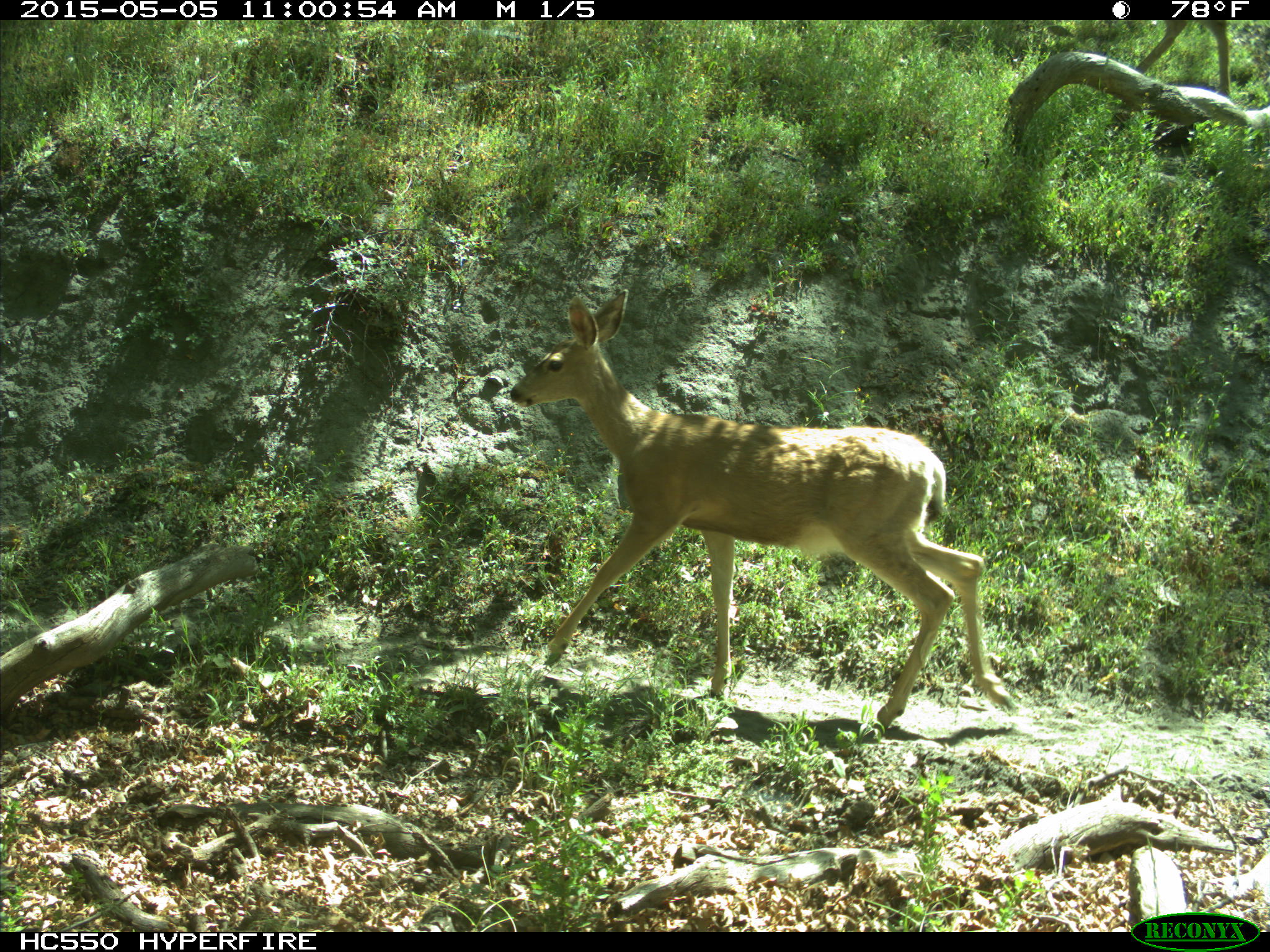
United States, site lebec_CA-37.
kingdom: Animalia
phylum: Chordata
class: Mammalia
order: Artiodactyla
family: Cervidae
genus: Odocoileus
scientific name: Odocoileus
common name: deer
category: unidentified deer